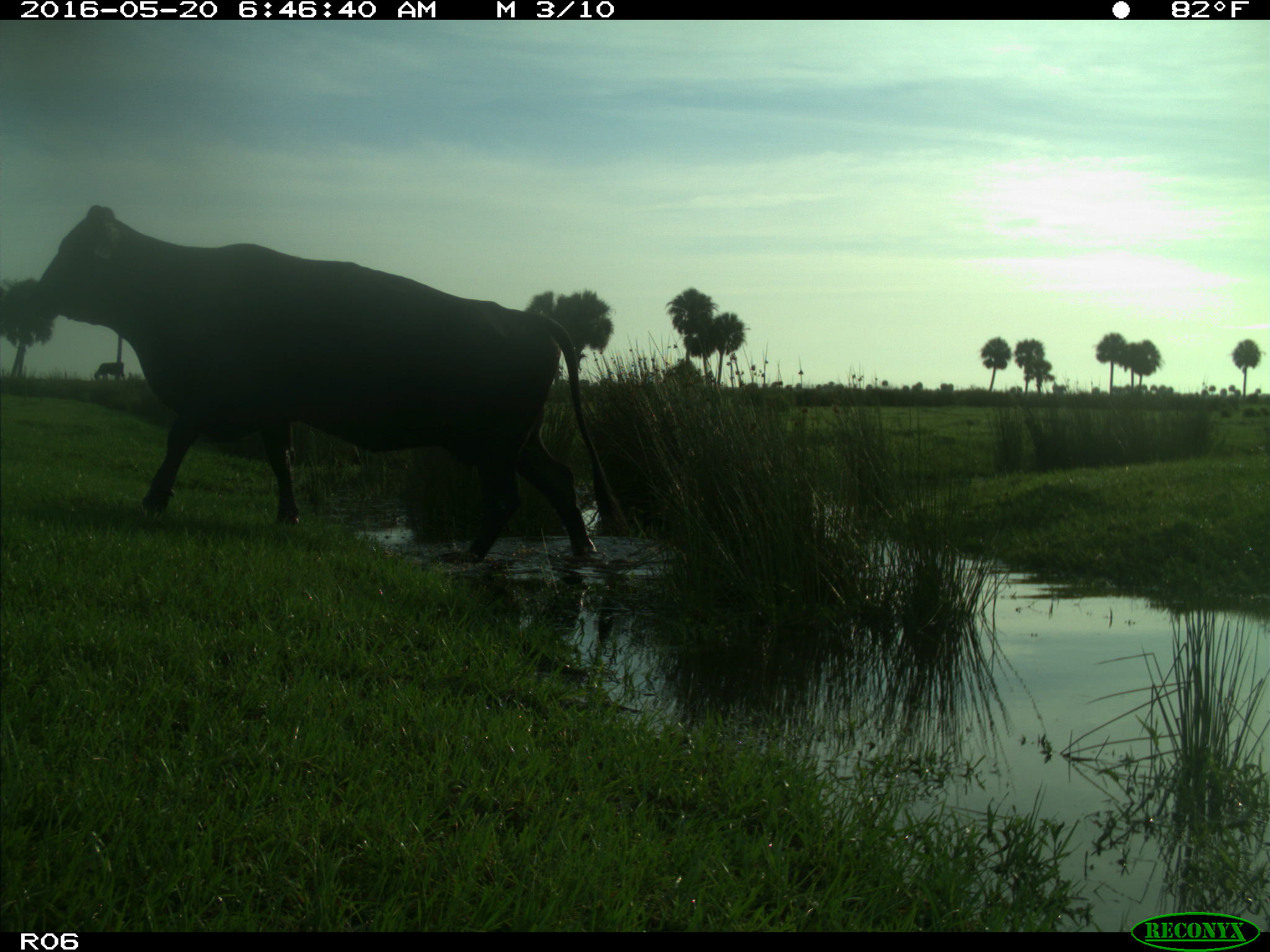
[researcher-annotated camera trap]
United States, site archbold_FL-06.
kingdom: Animalia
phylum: Chordata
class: Mammalia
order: Artiodactyla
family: Bovidae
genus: Bos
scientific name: Bos taurus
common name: domestic cow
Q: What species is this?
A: Bos taurus (domestic cow).